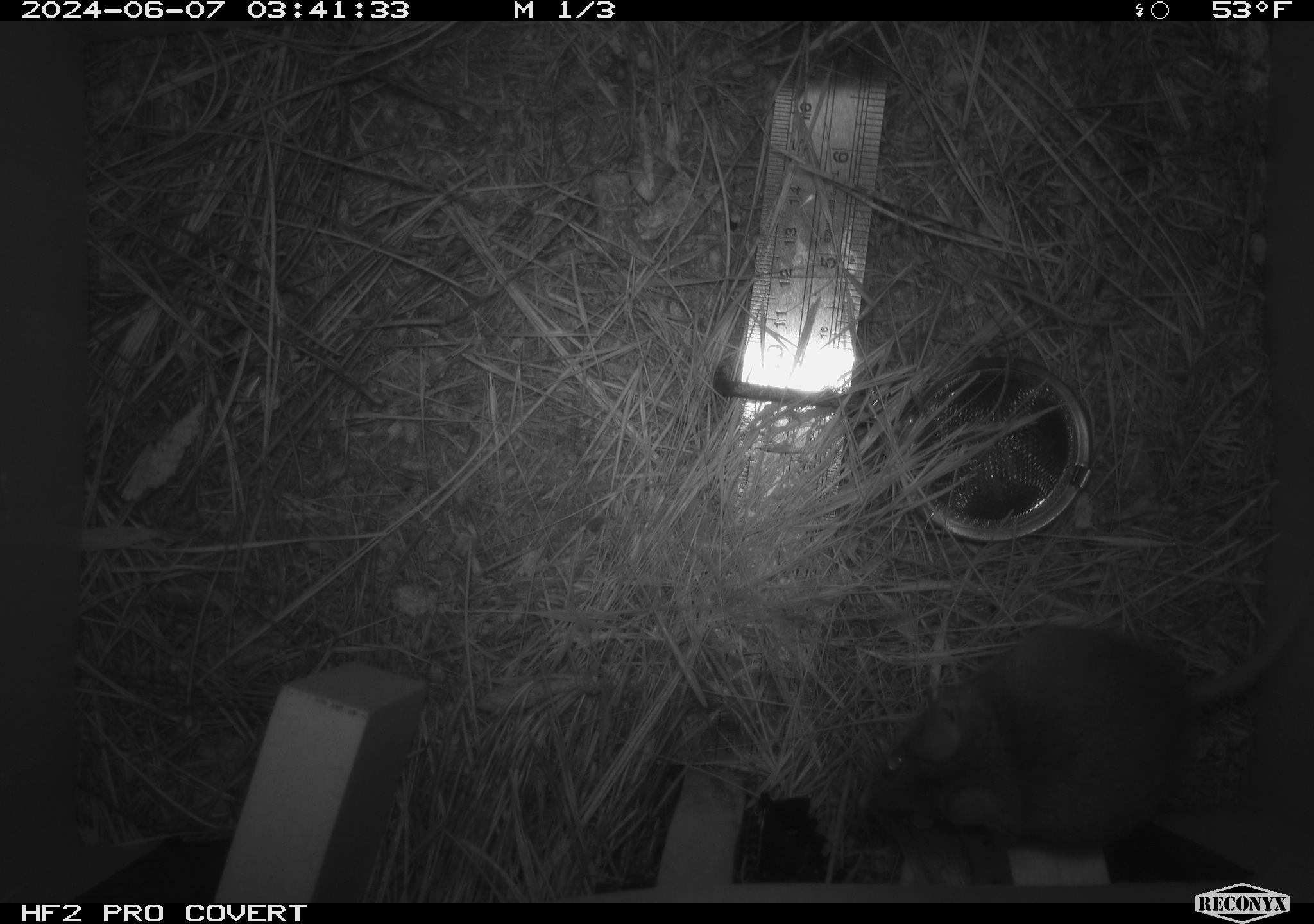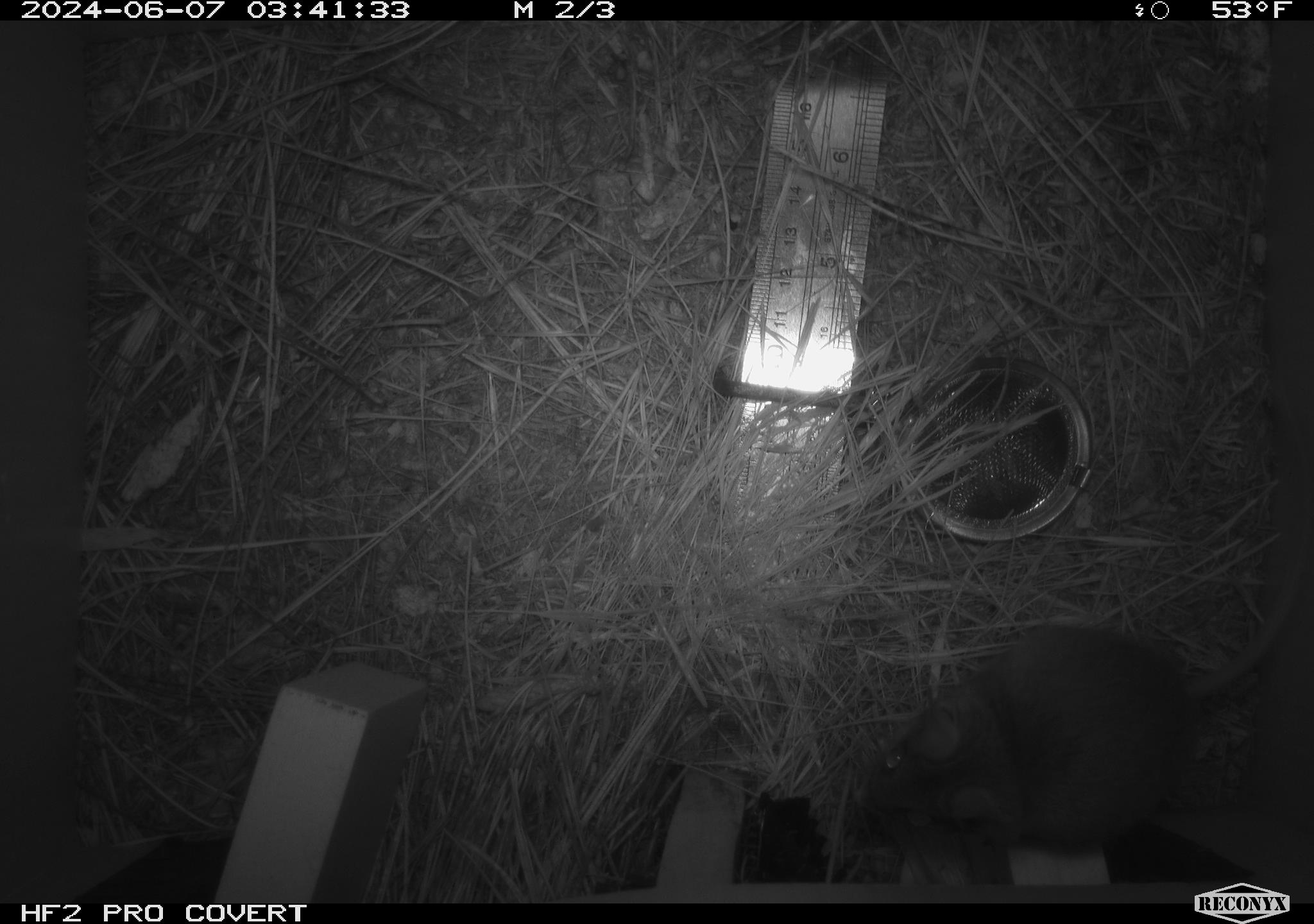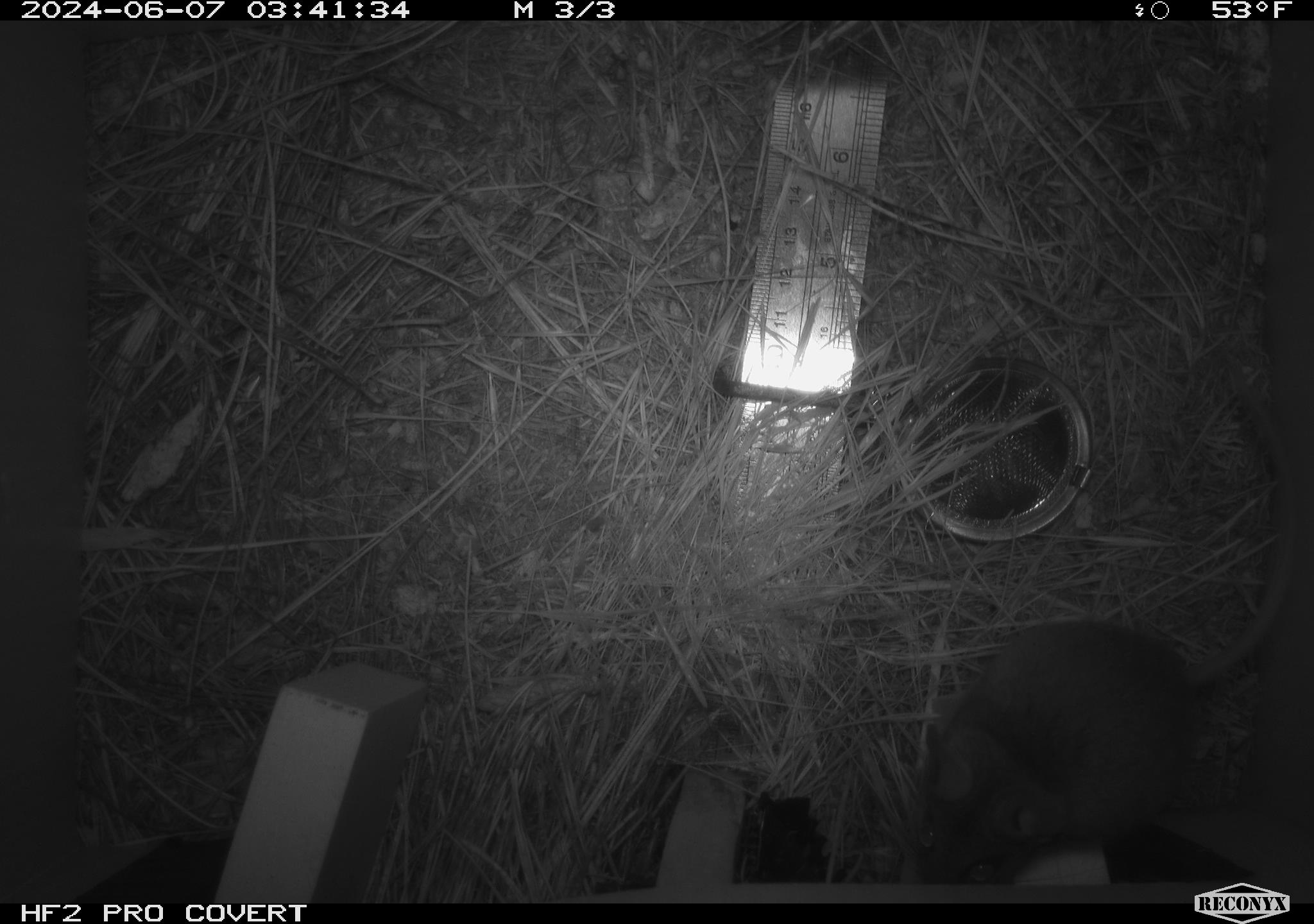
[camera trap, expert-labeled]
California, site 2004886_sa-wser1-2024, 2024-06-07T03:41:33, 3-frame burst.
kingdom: Animalia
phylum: Chordata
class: Mammalia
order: Rodentia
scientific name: Rodentia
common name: mouse species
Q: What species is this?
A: Mouse species (Rodentia).